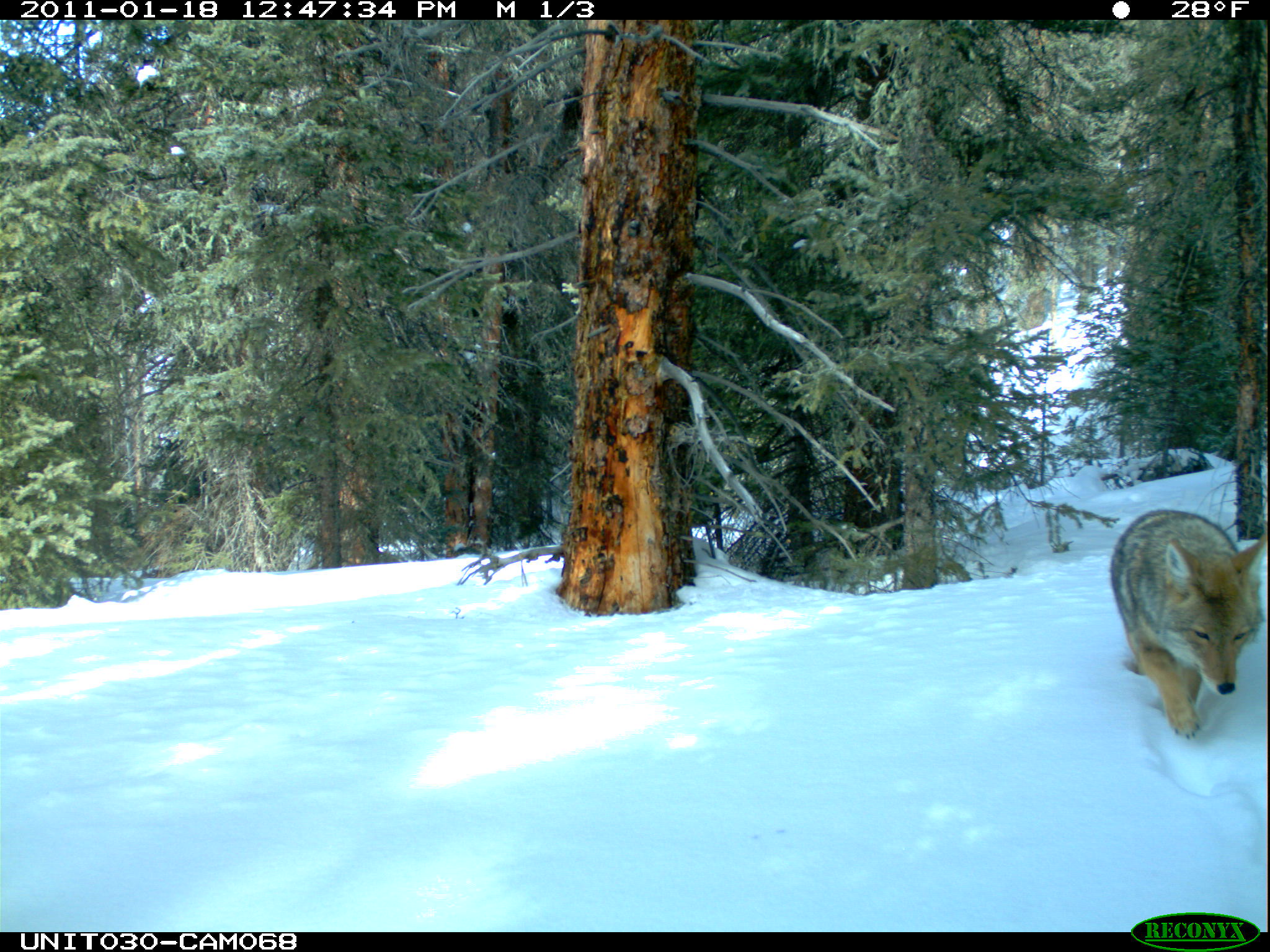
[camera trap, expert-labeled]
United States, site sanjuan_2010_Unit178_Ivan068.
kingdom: Animalia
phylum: Chordata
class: Mammalia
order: Carnivora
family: Canidae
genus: Canis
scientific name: Canis latrans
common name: coyote